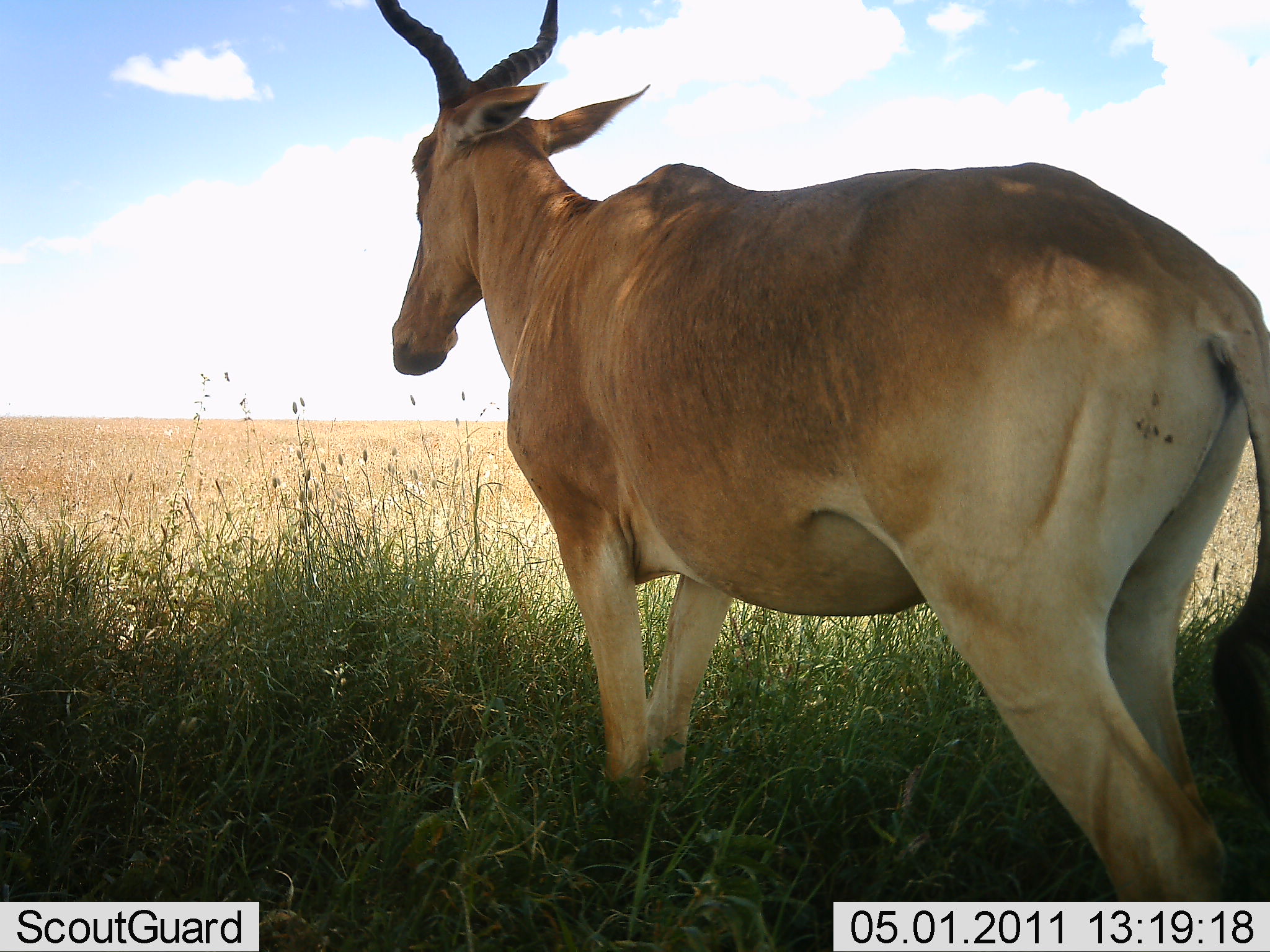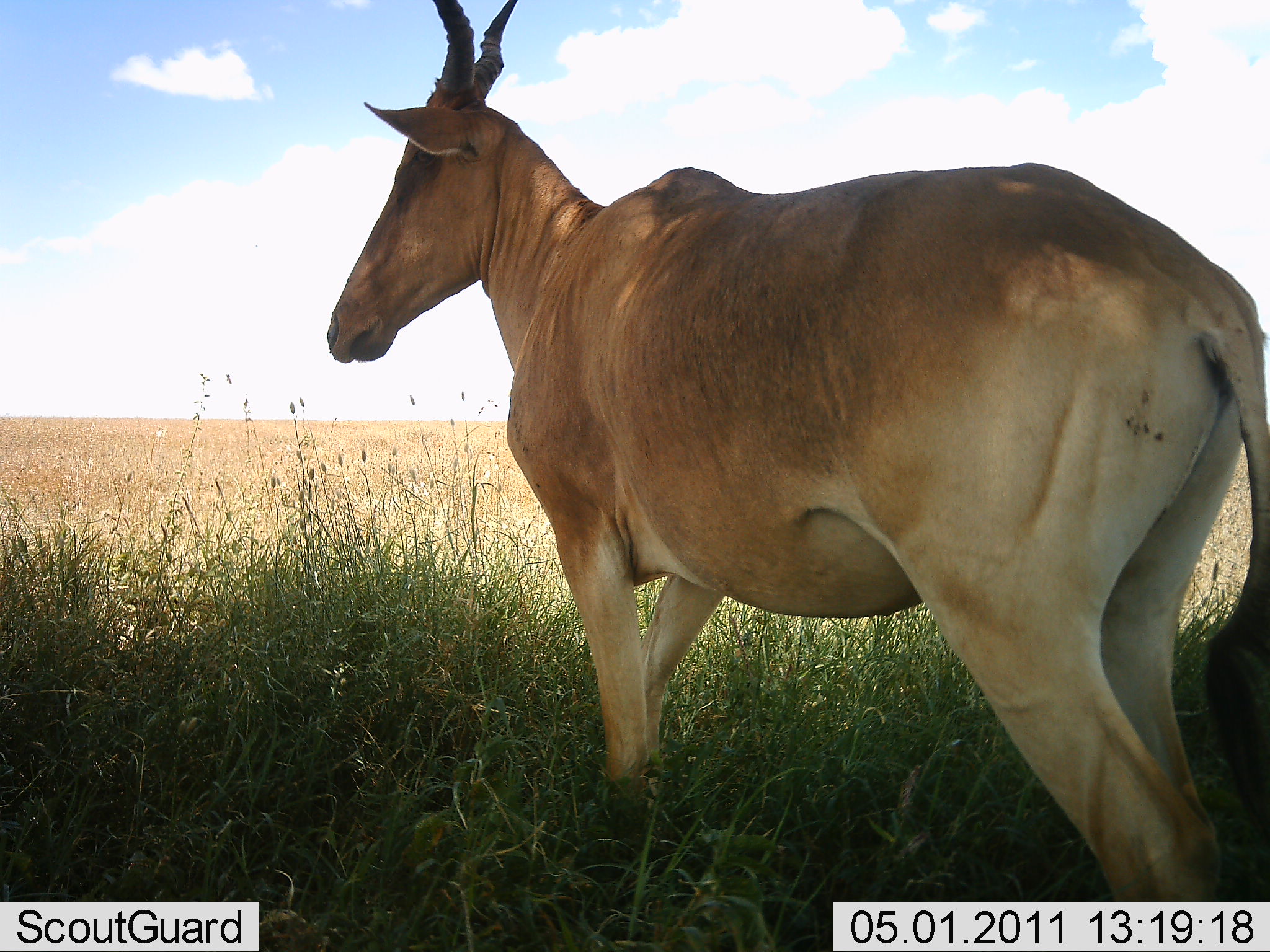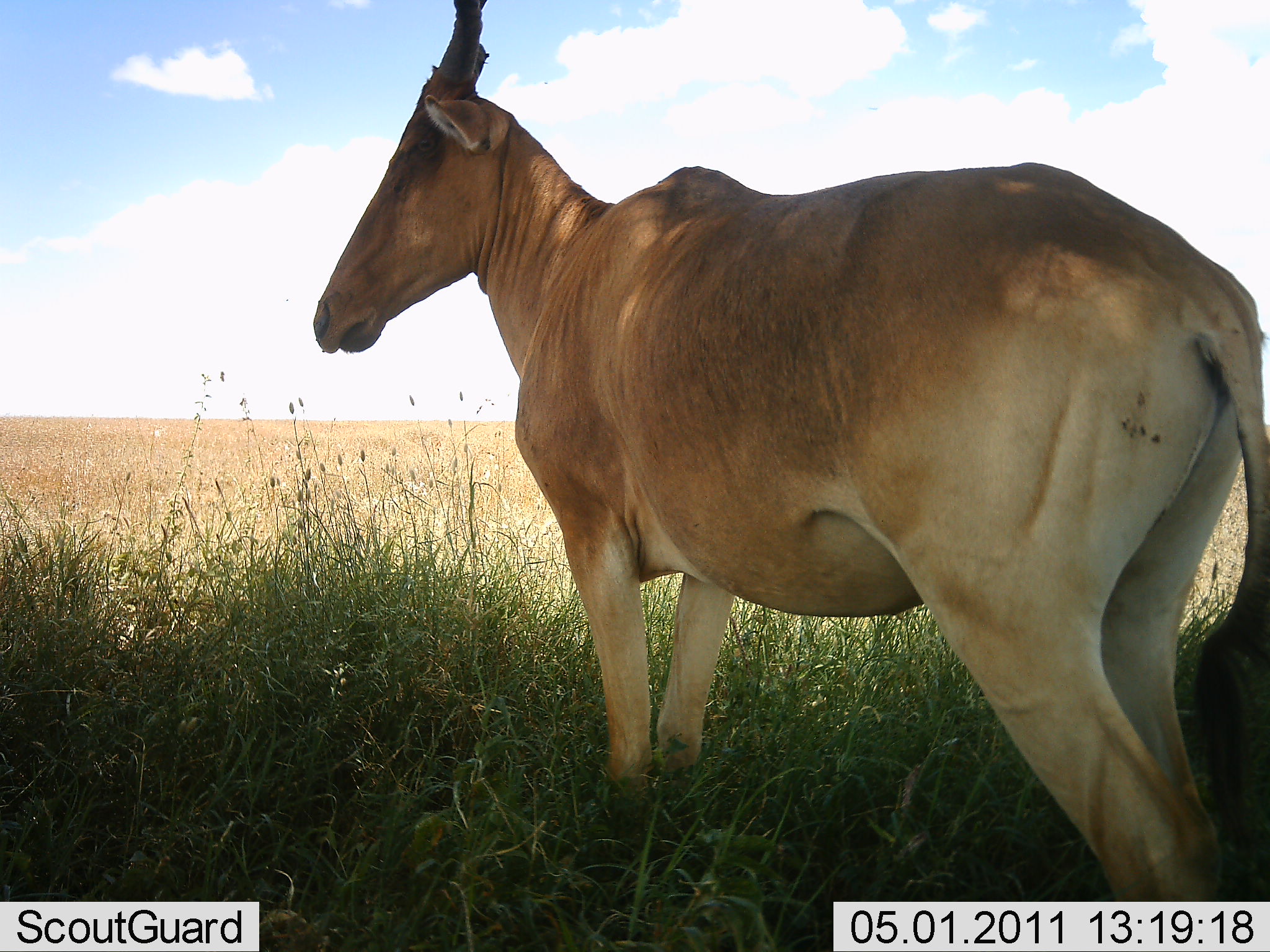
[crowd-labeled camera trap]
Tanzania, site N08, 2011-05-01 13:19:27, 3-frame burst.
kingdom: Animalia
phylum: Chordata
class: Mammalia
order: Artiodactyla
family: Bovidae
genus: Alcelaphus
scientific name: Alcelaphus buselaphus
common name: hartebeest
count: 1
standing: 100%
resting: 10%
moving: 0%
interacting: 0%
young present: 0%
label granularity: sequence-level